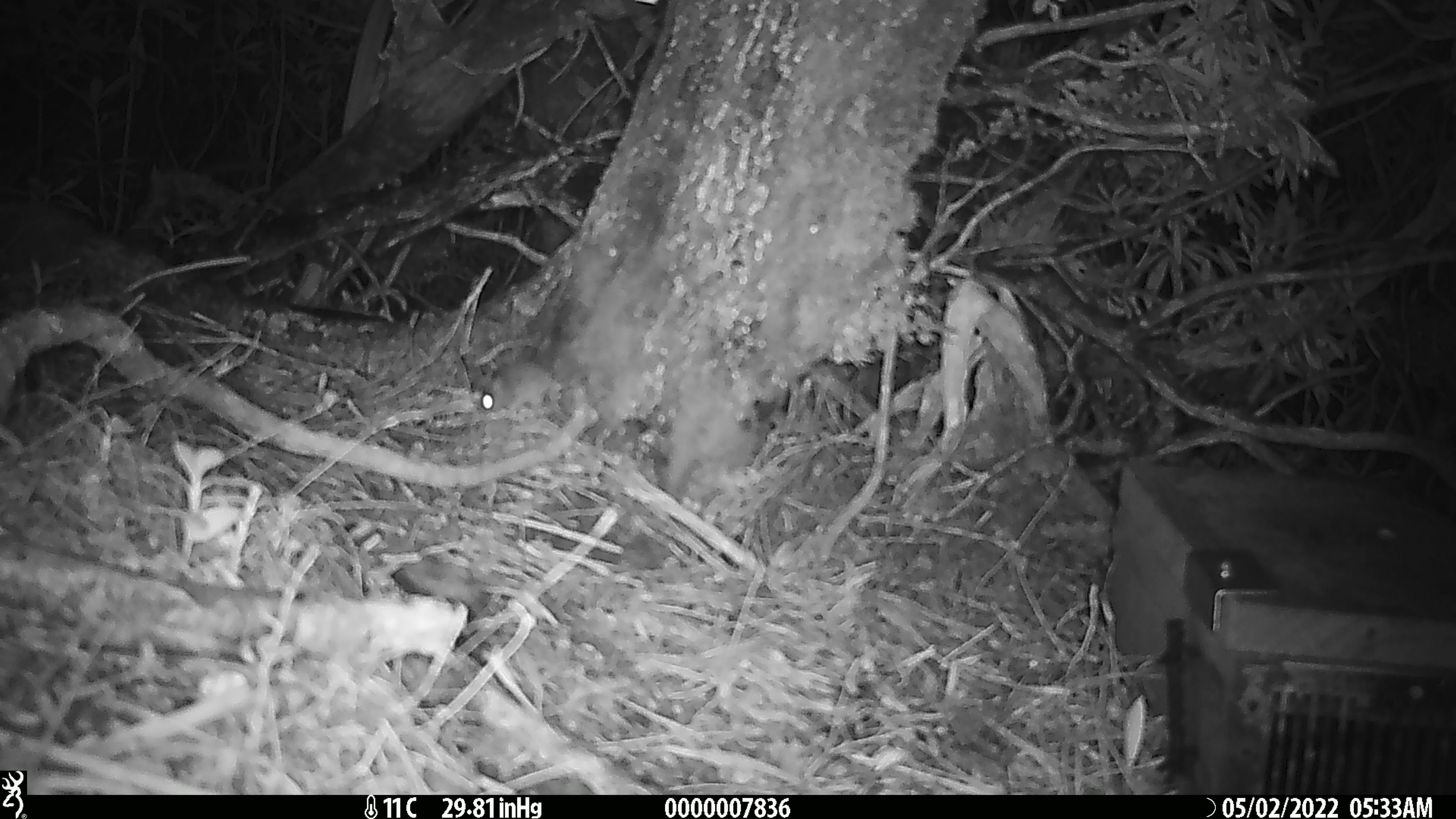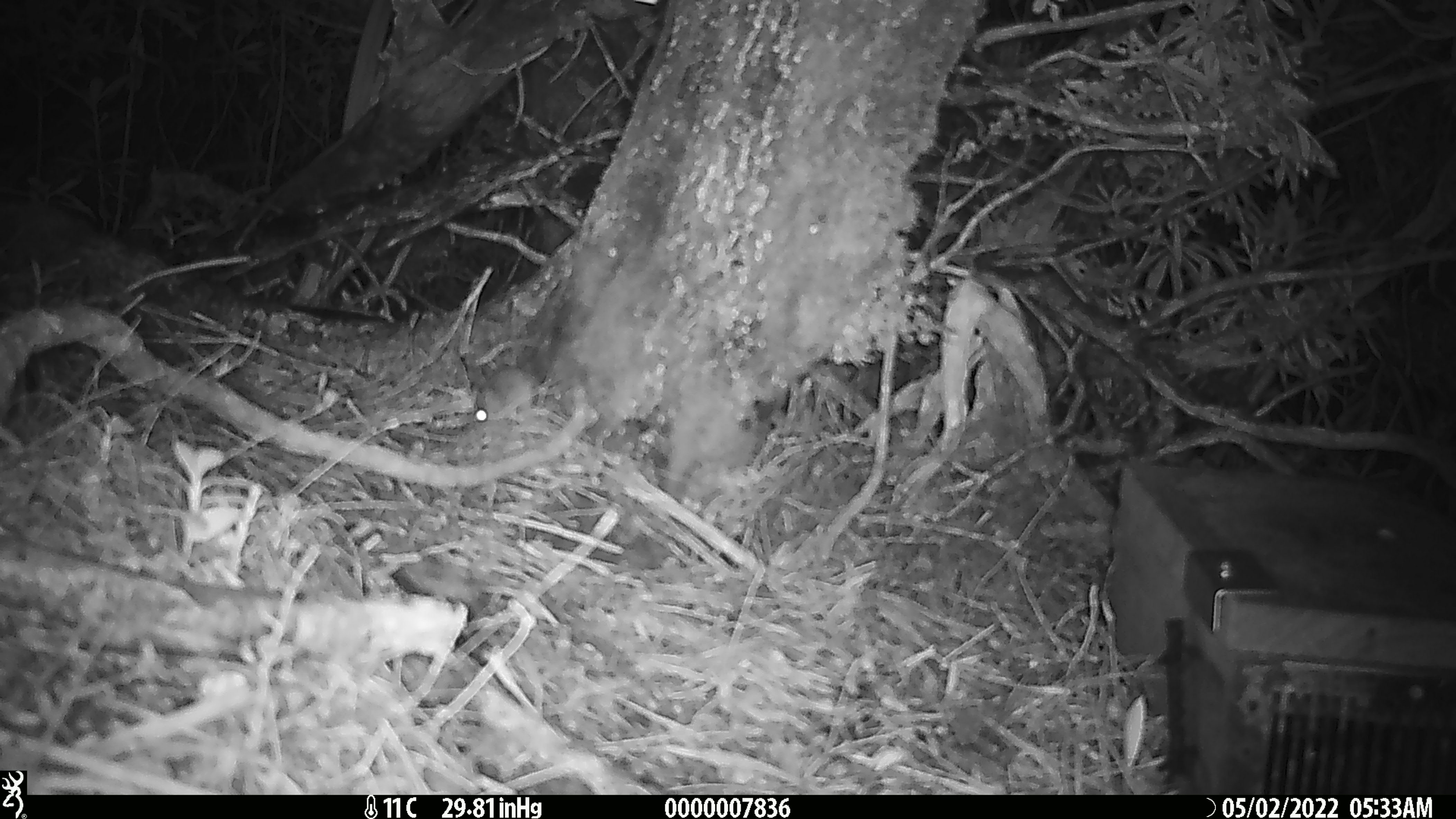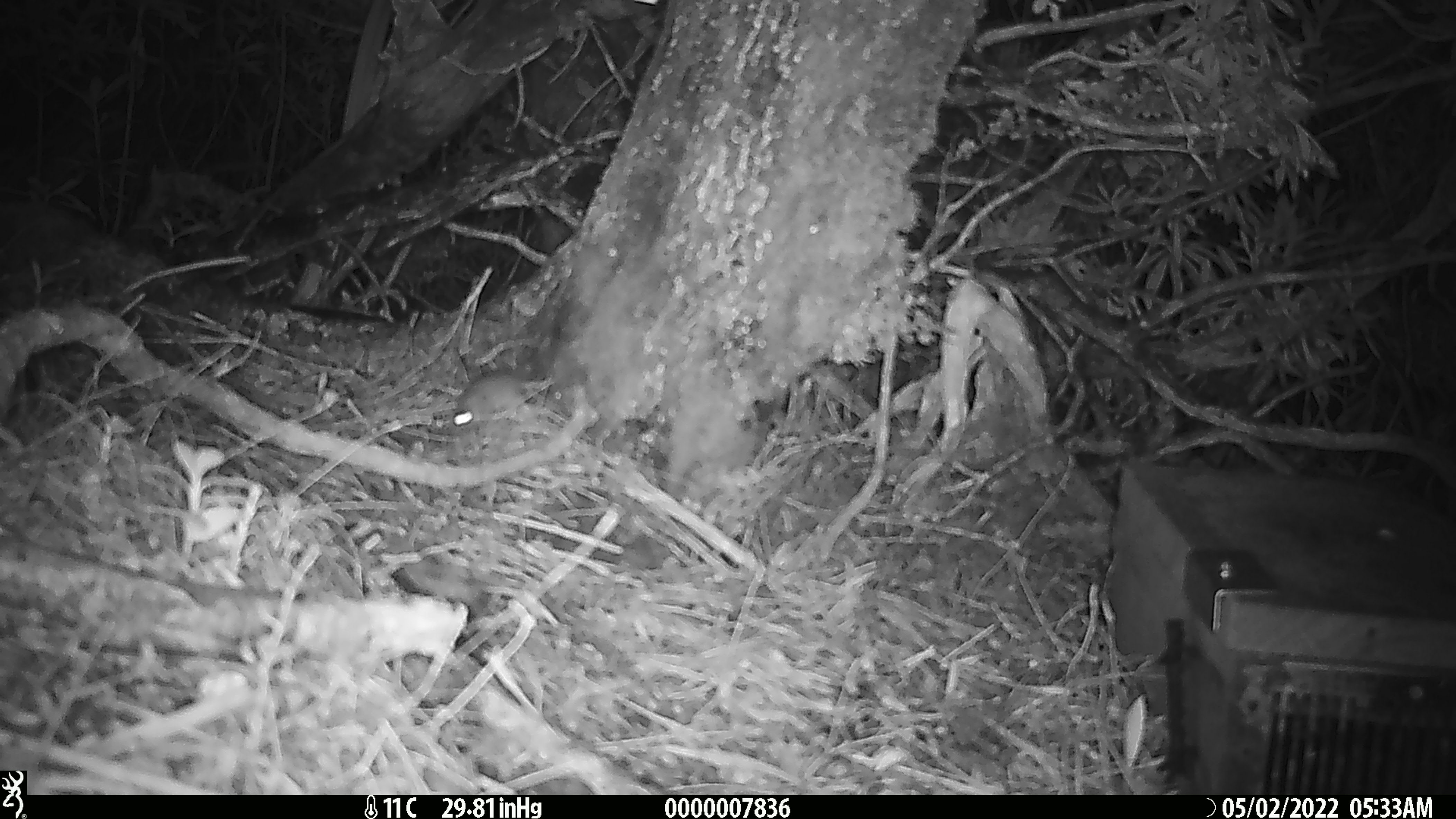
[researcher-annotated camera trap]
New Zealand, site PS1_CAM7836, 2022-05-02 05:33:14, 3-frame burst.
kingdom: Animalia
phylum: Chordata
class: Mammalia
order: Rodentia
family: Muridae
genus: Mus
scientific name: Mus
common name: mouse